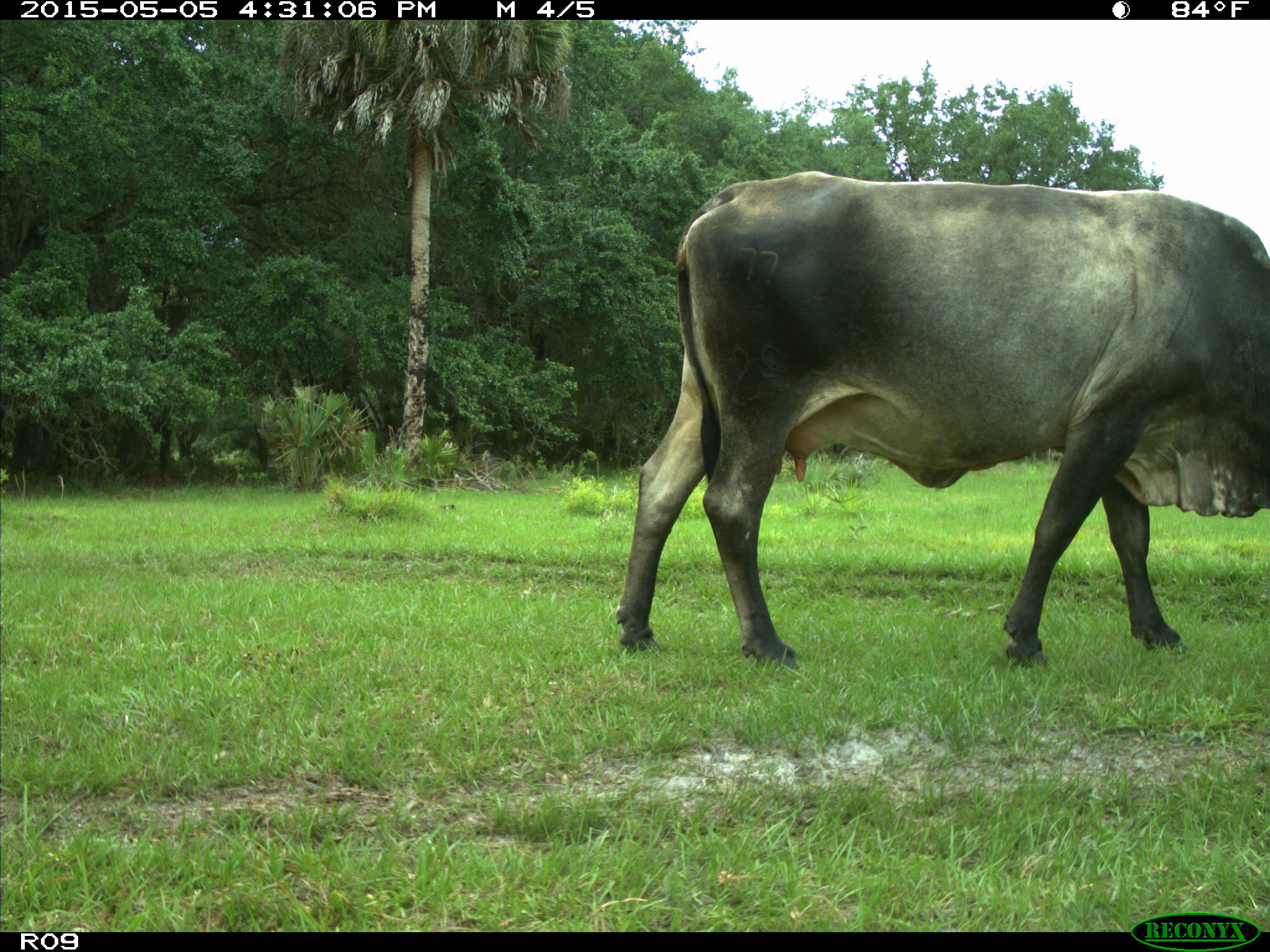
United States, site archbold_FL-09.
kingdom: Animalia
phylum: Chordata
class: Mammalia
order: Artiodactyla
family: Bovidae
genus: Bos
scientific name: Bos taurus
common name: domestic cow